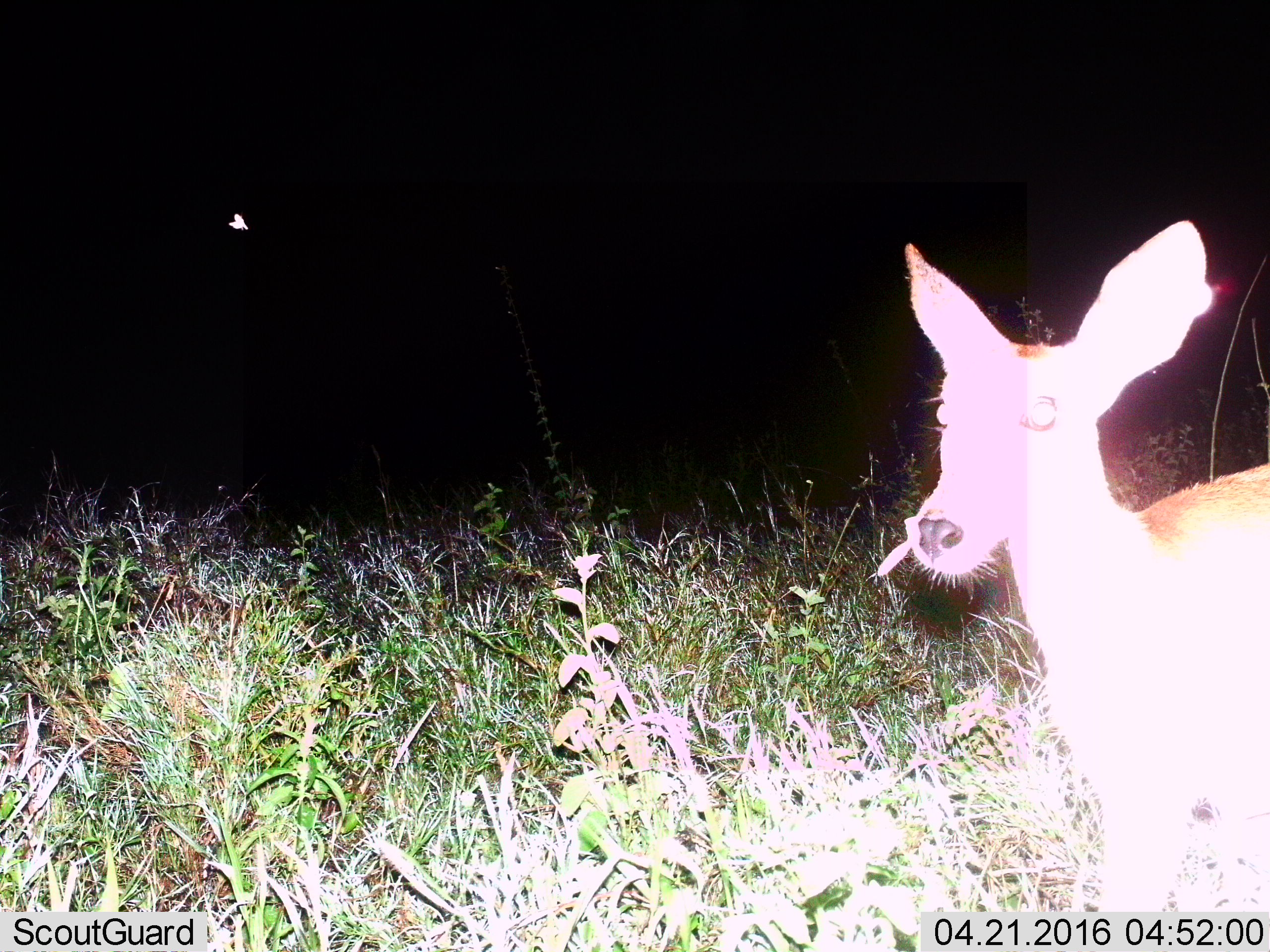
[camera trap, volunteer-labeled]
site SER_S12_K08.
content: unidentified animal